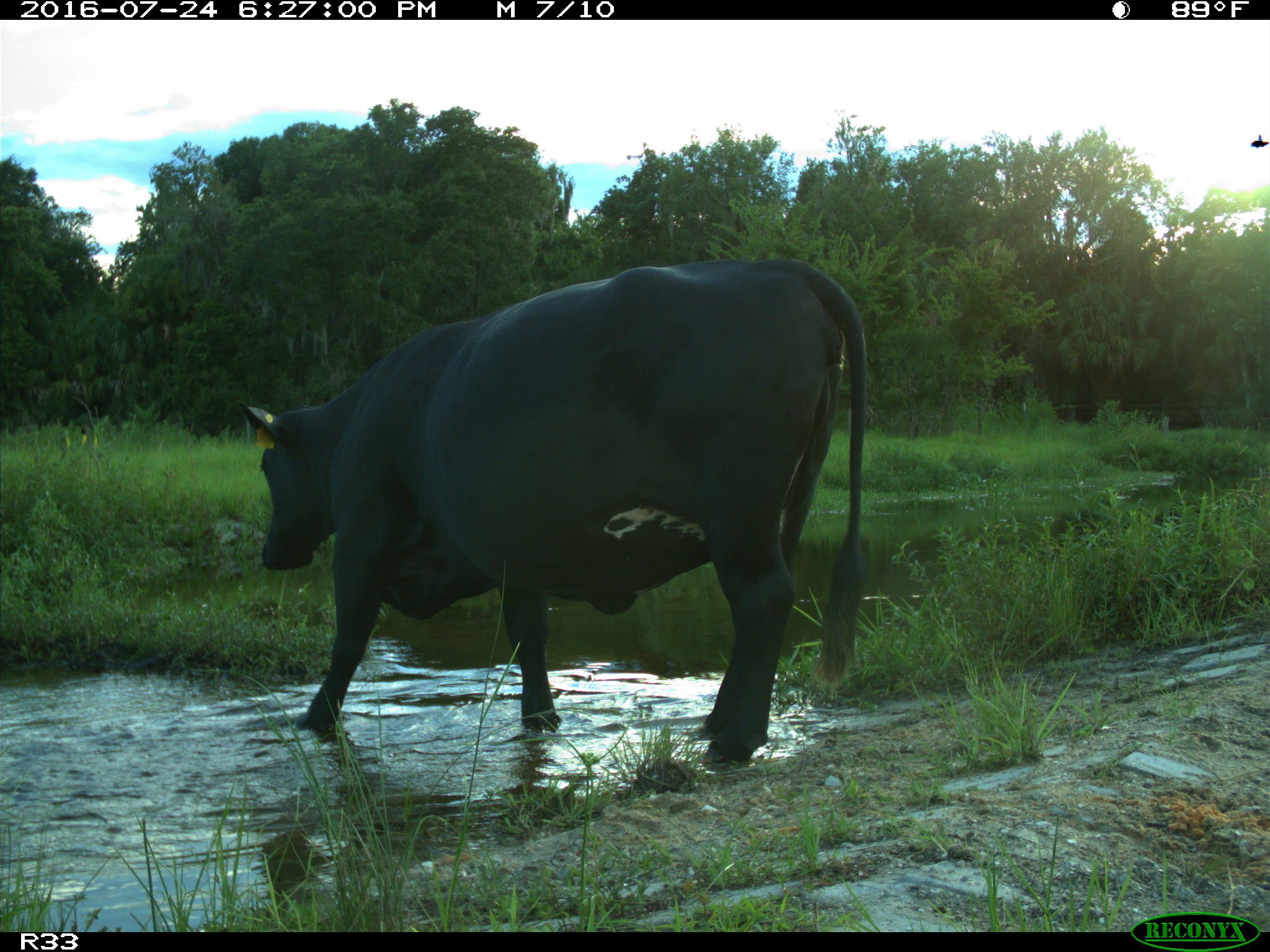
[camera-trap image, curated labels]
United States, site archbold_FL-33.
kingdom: Animalia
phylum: Chordata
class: Mammalia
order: Artiodactyla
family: Bovidae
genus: Bos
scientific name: Bos taurus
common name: domestic cow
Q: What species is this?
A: Bos taurus (domestic cow).